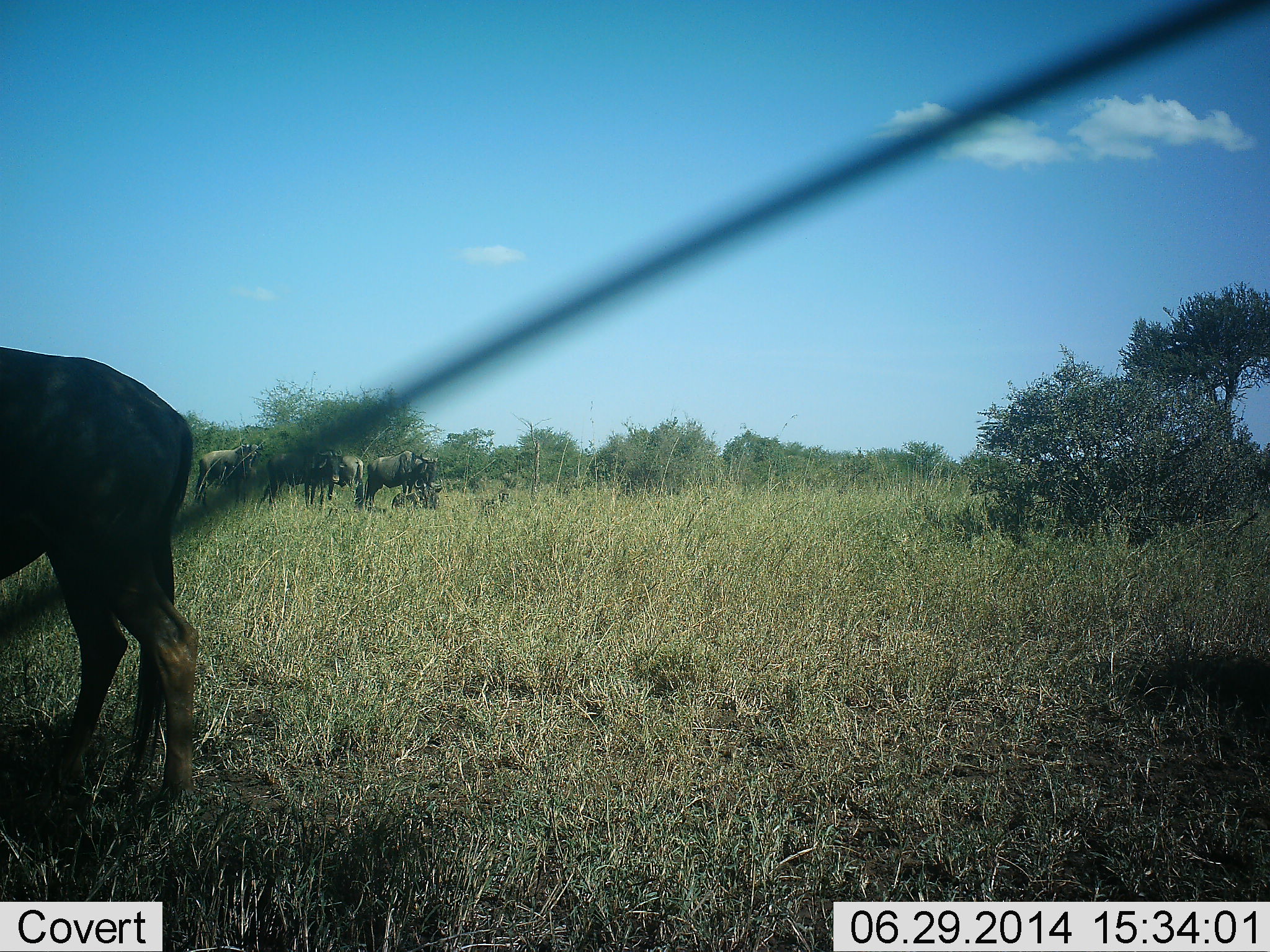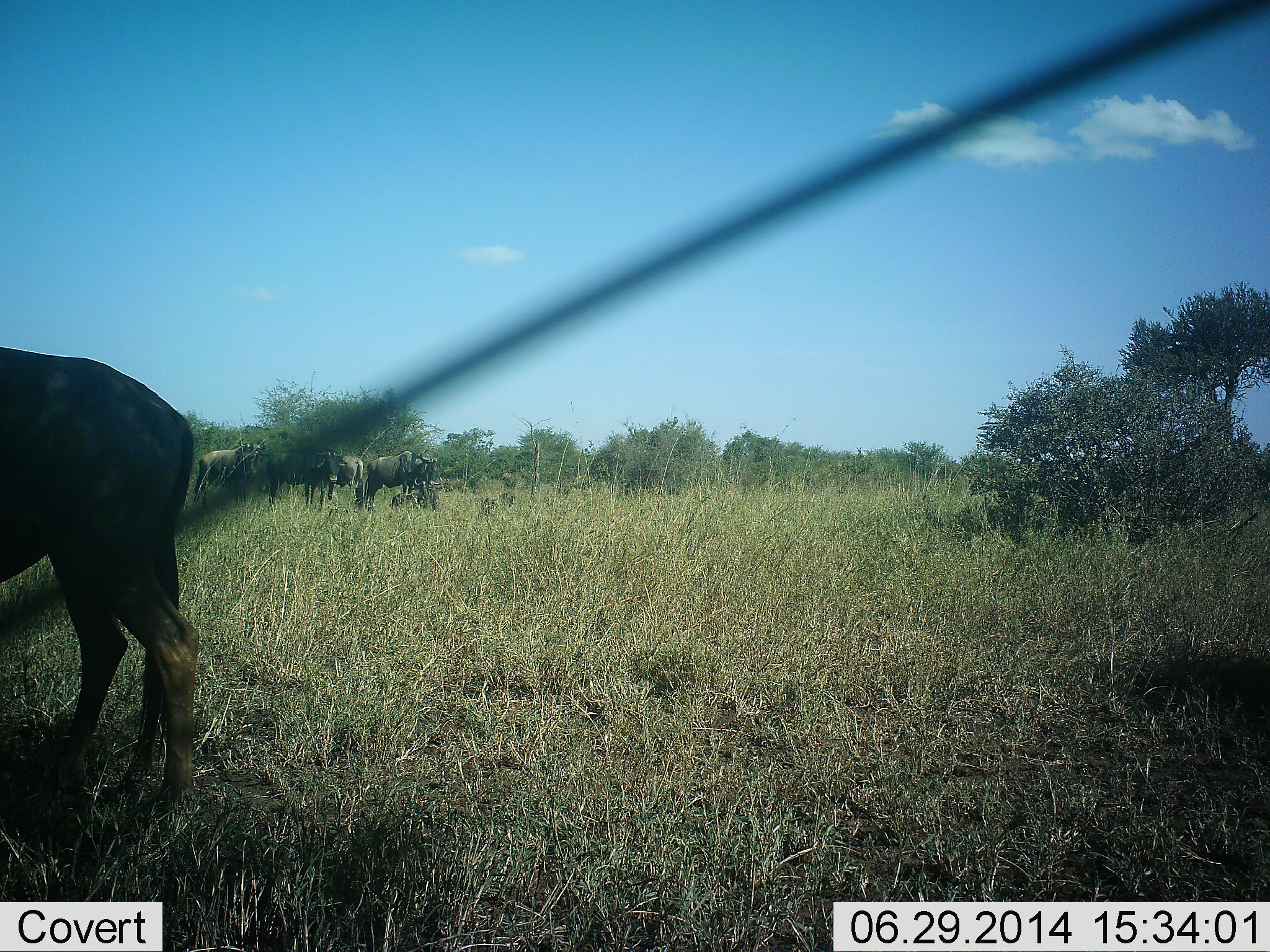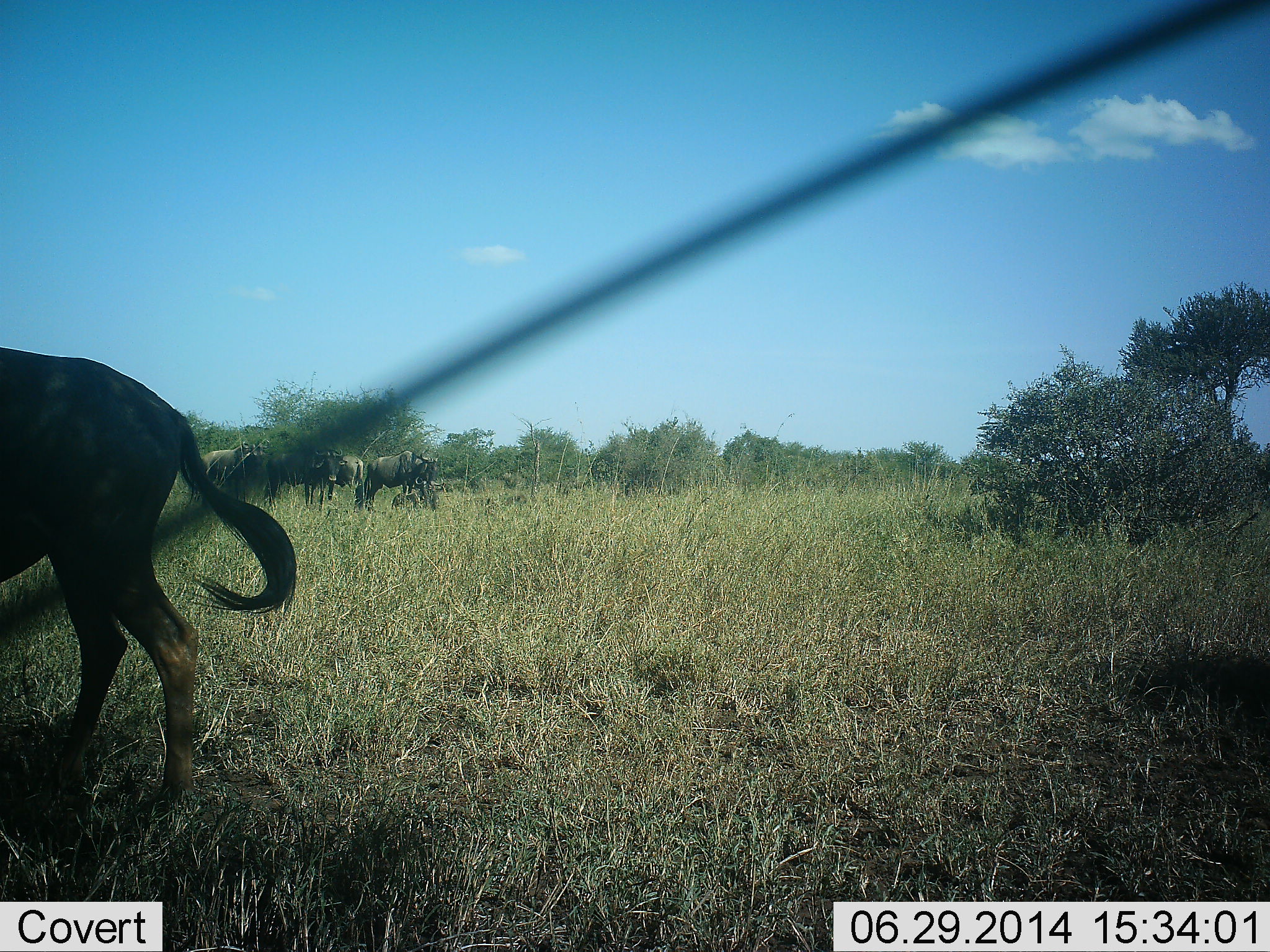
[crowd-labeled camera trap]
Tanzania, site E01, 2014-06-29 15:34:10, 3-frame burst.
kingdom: Animalia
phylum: Chordata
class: Mammalia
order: Artiodactyla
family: Bovidae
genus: Connochaetes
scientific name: Connochaetes taurinus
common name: blue wildebeest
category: wildebeest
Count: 7.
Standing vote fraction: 91%.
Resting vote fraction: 55%.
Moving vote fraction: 0%.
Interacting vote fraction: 9%.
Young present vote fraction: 9%.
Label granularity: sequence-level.